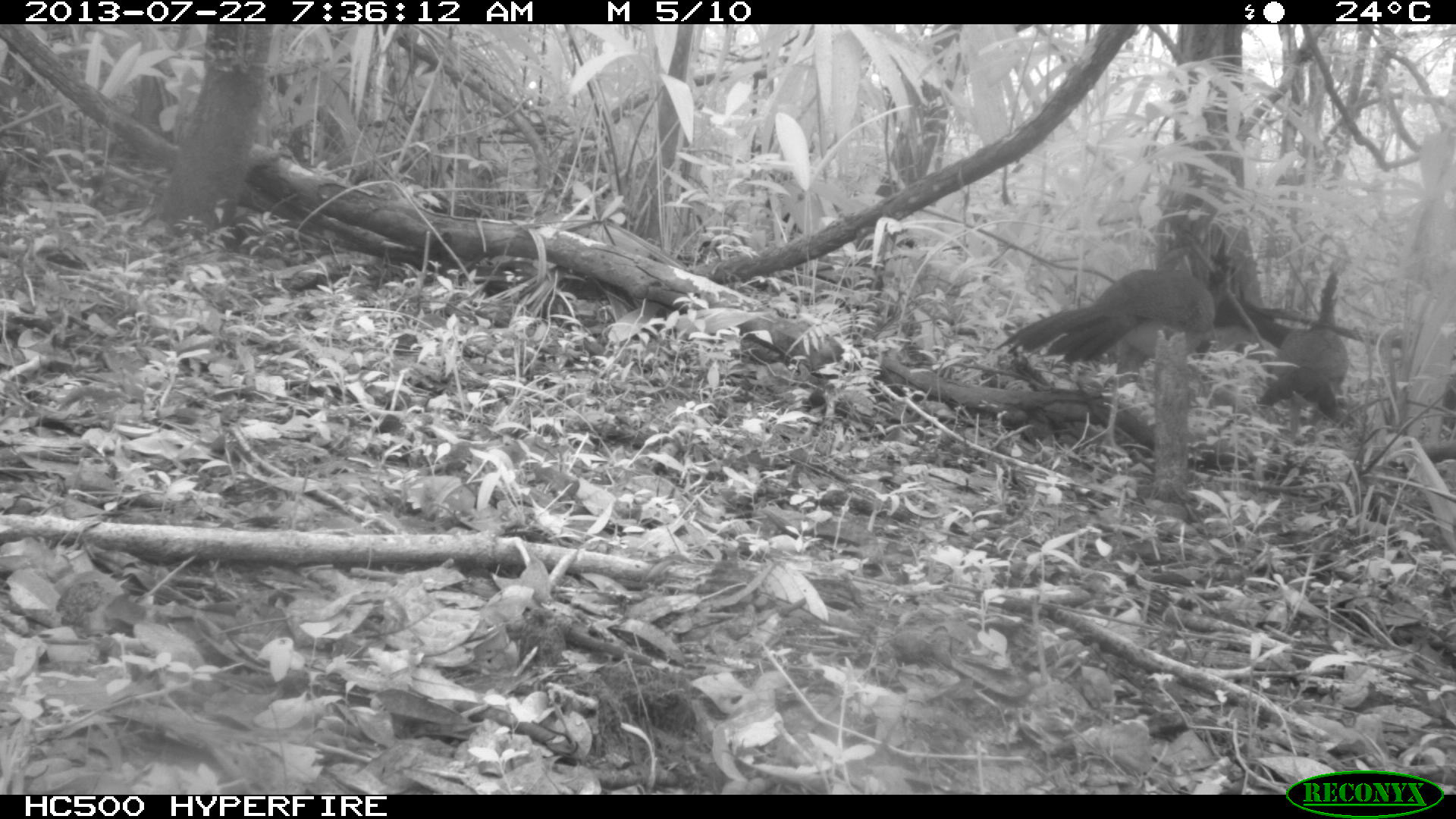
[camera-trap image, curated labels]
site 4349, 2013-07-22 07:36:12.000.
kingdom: Animalia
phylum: Chordata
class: Aves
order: Galliformes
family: Cracidae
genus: Crax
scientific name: Crax rubra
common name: great curassow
Crax rubra (great curassow), count 3.